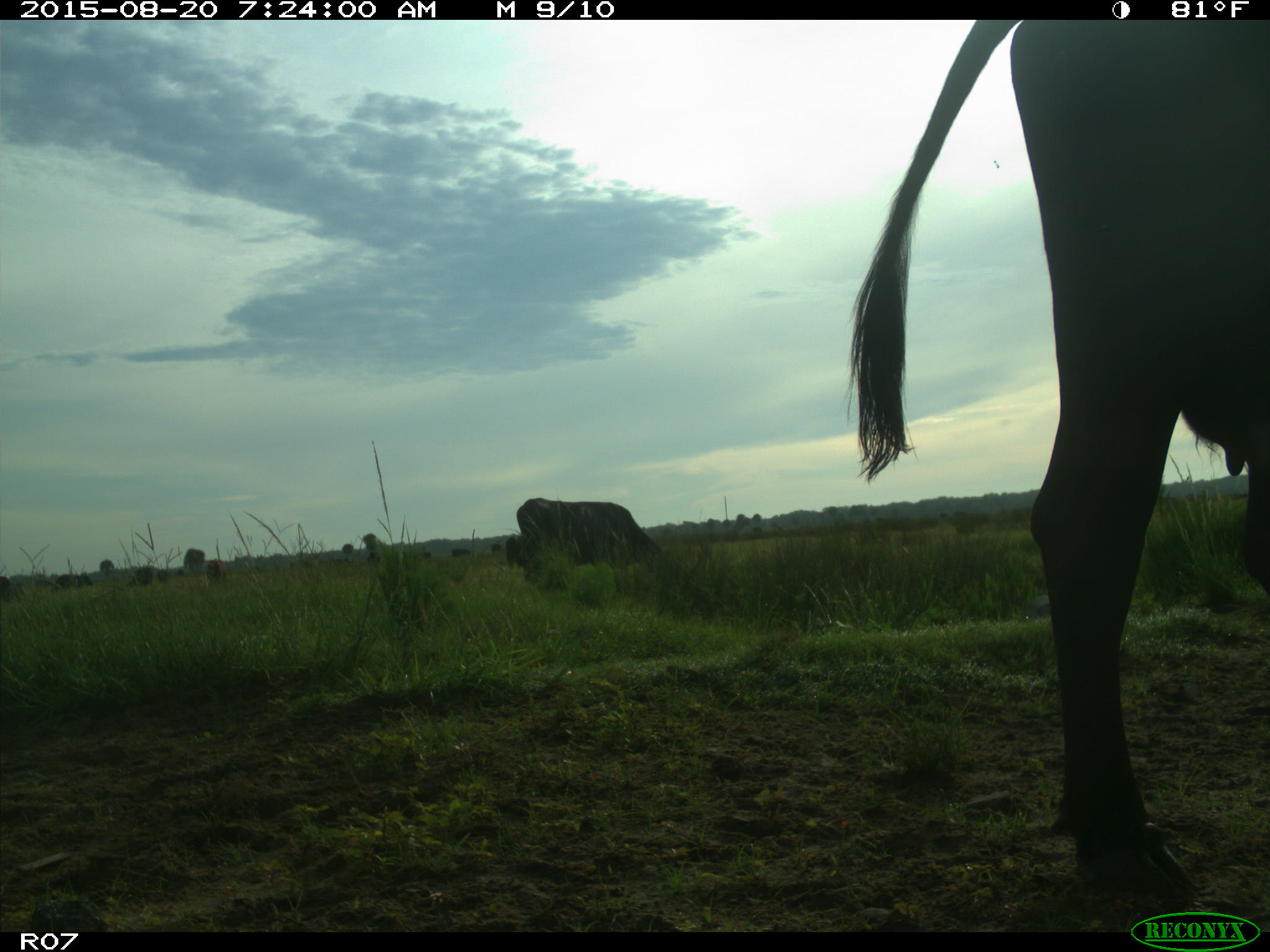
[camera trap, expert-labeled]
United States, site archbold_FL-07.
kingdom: Animalia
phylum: Chordata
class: Mammalia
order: Artiodactyla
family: Bovidae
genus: Bos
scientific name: Bos taurus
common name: domestic cow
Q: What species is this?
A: Bos taurus (domestic cow).